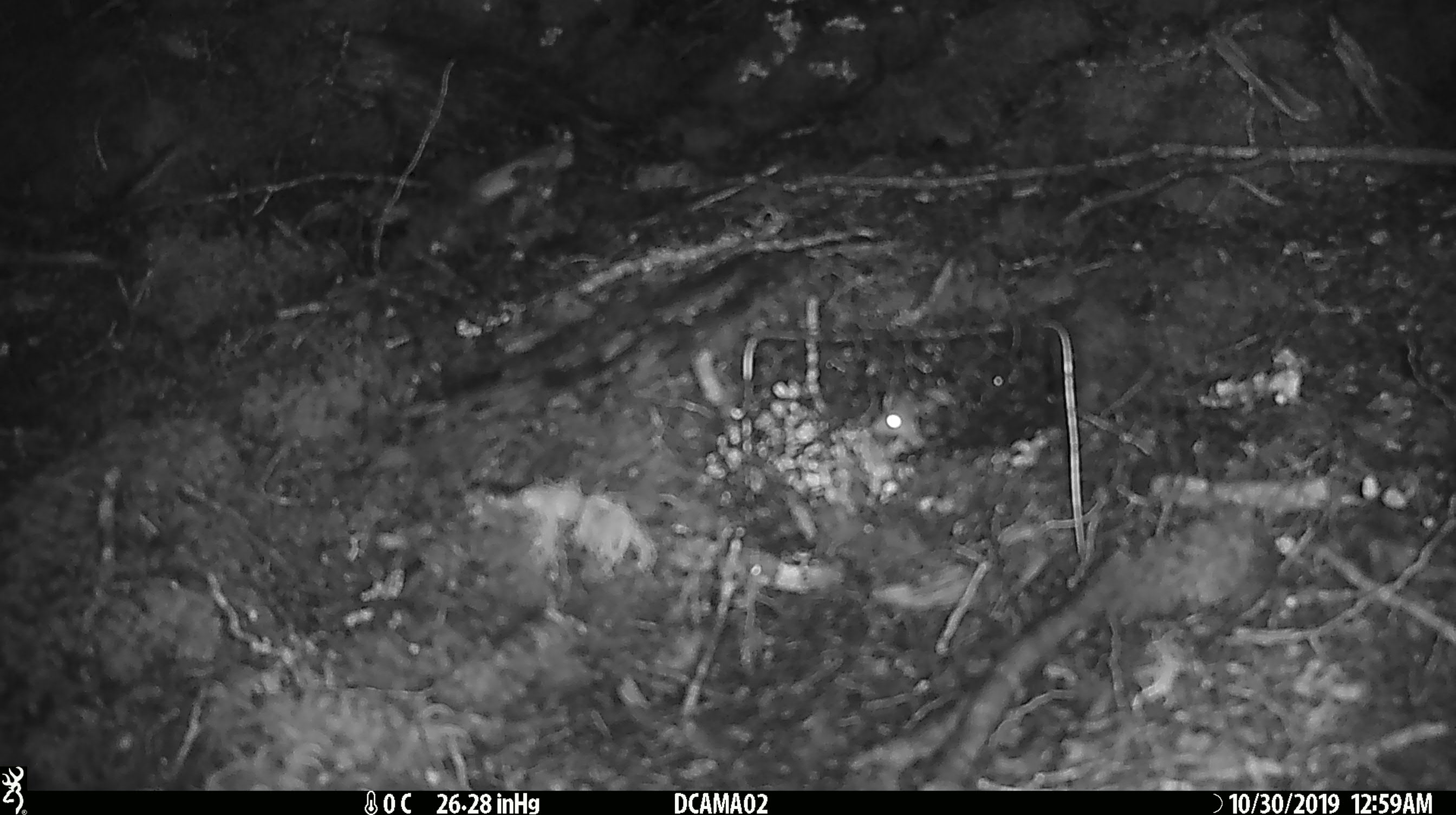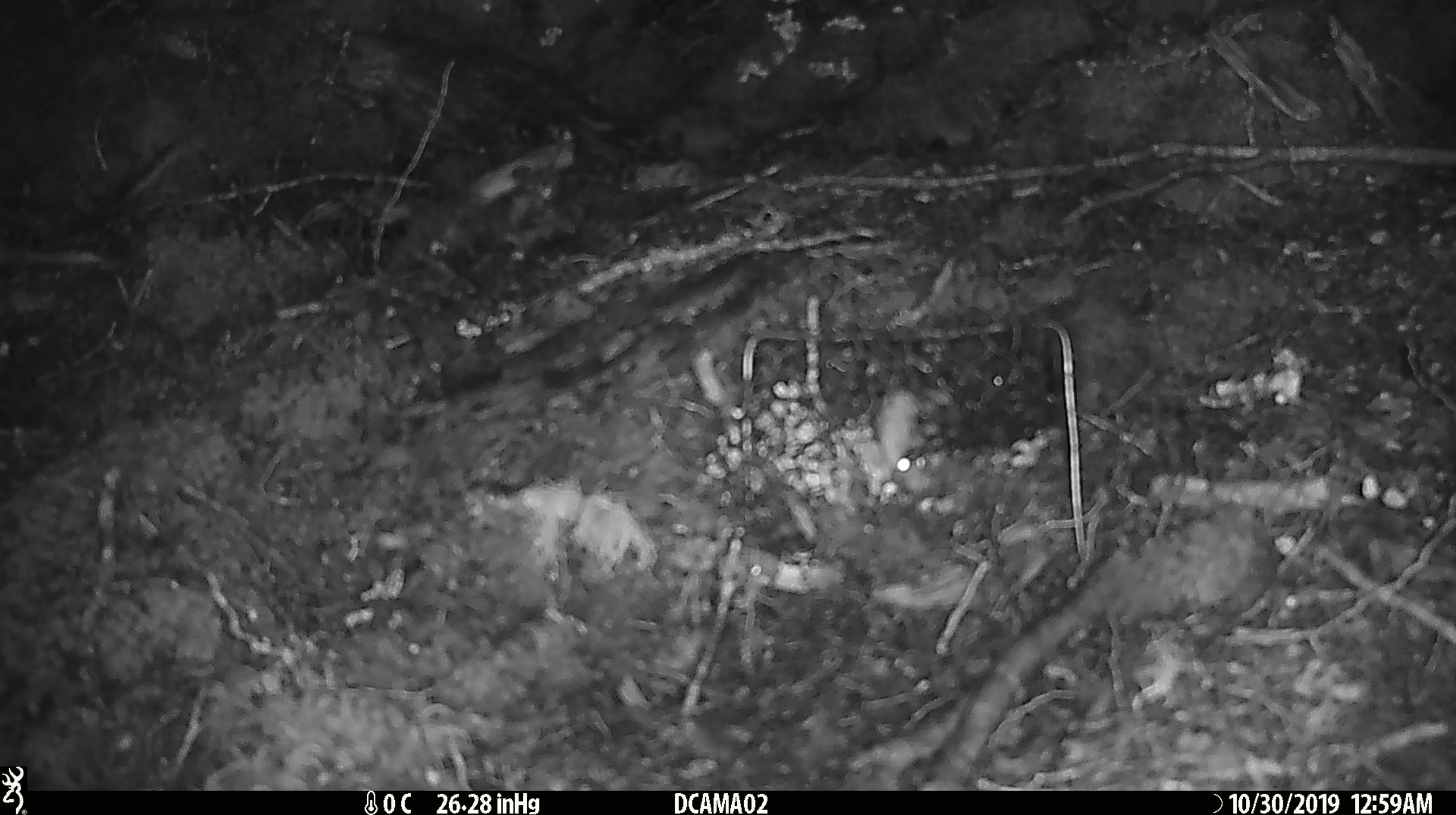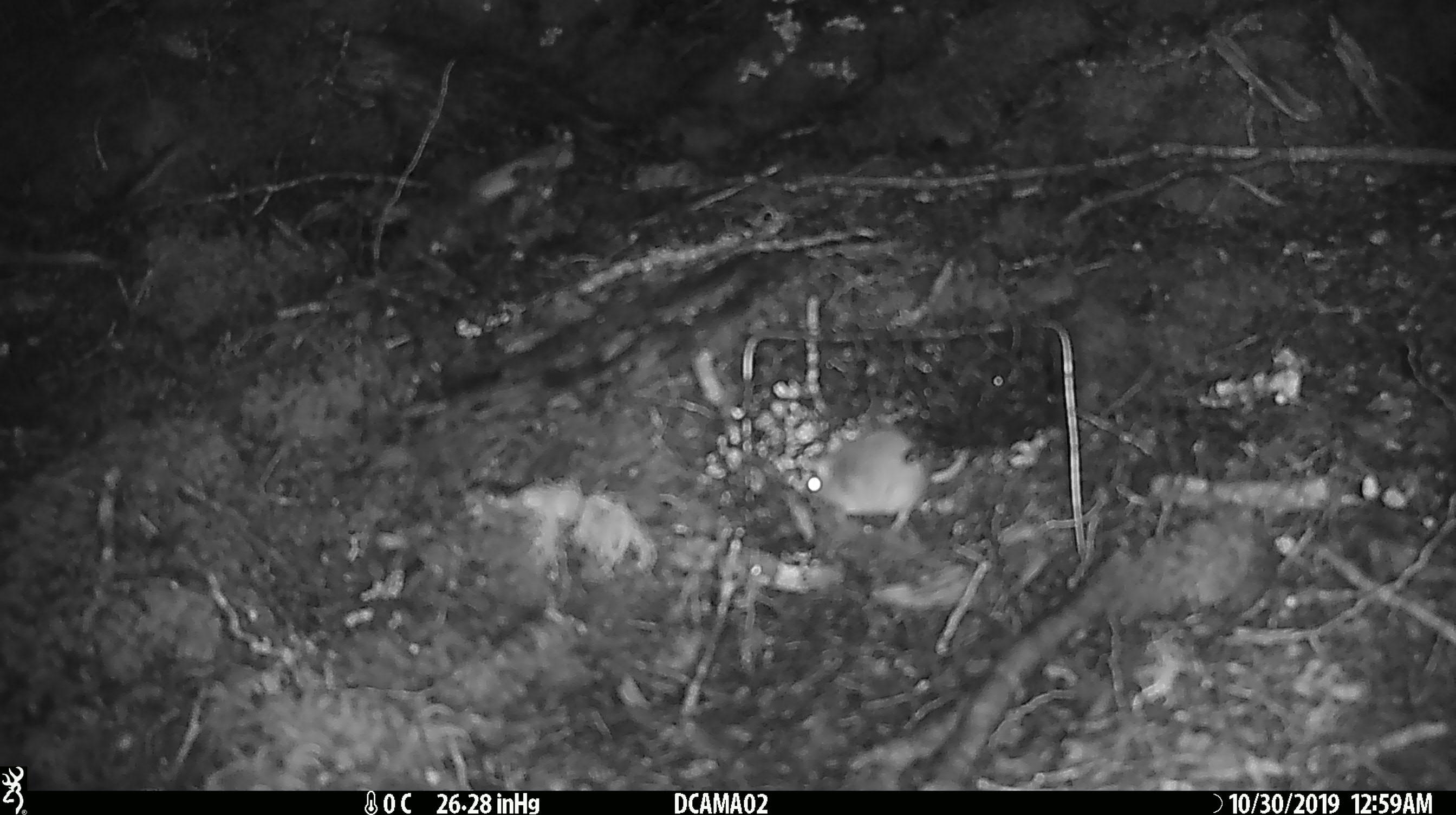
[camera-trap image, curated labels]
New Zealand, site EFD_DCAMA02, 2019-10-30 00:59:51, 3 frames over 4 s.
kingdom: Animalia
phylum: Chordata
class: Mammalia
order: Rodentia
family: Muridae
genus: Mus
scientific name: Mus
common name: mouse